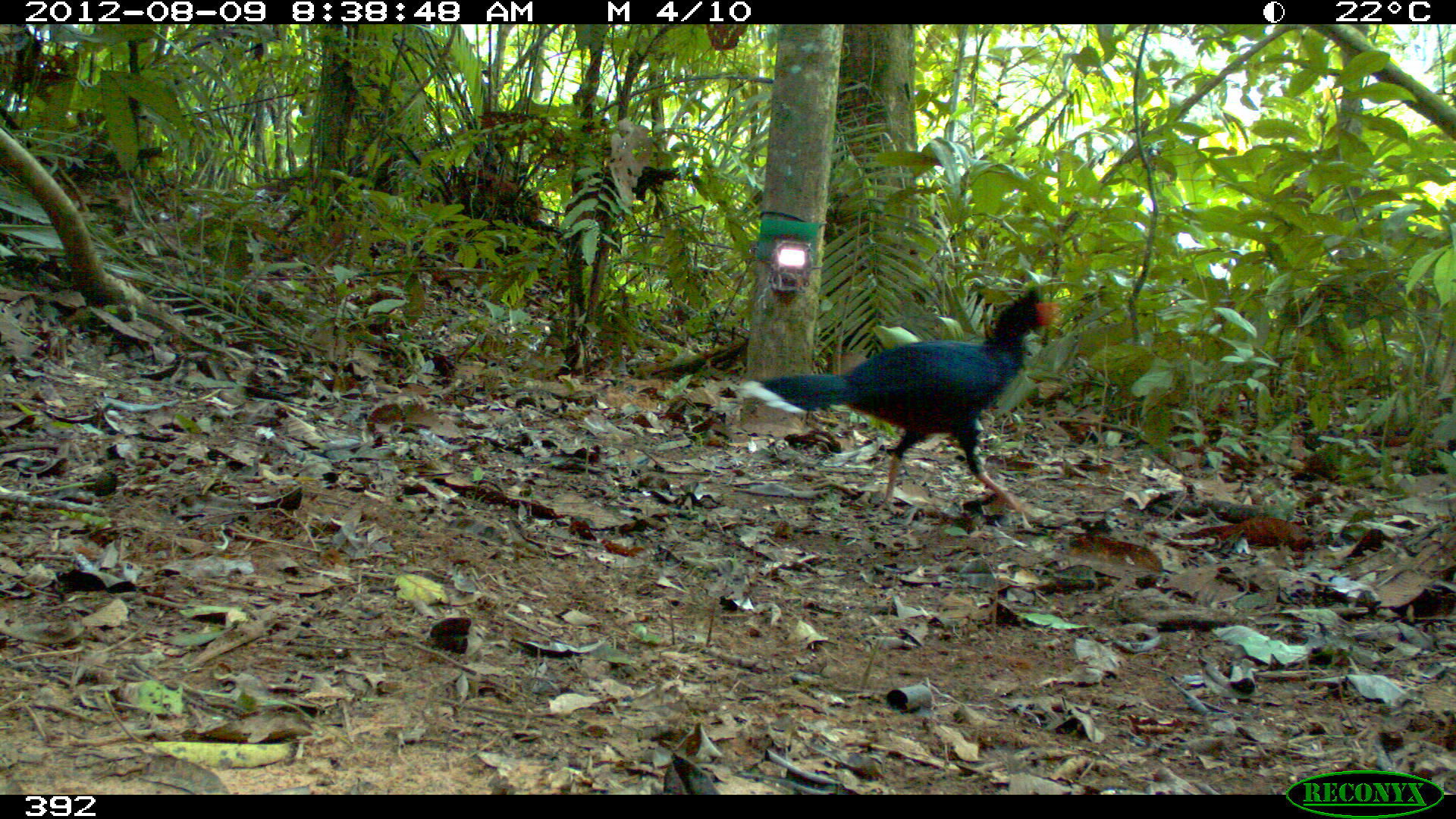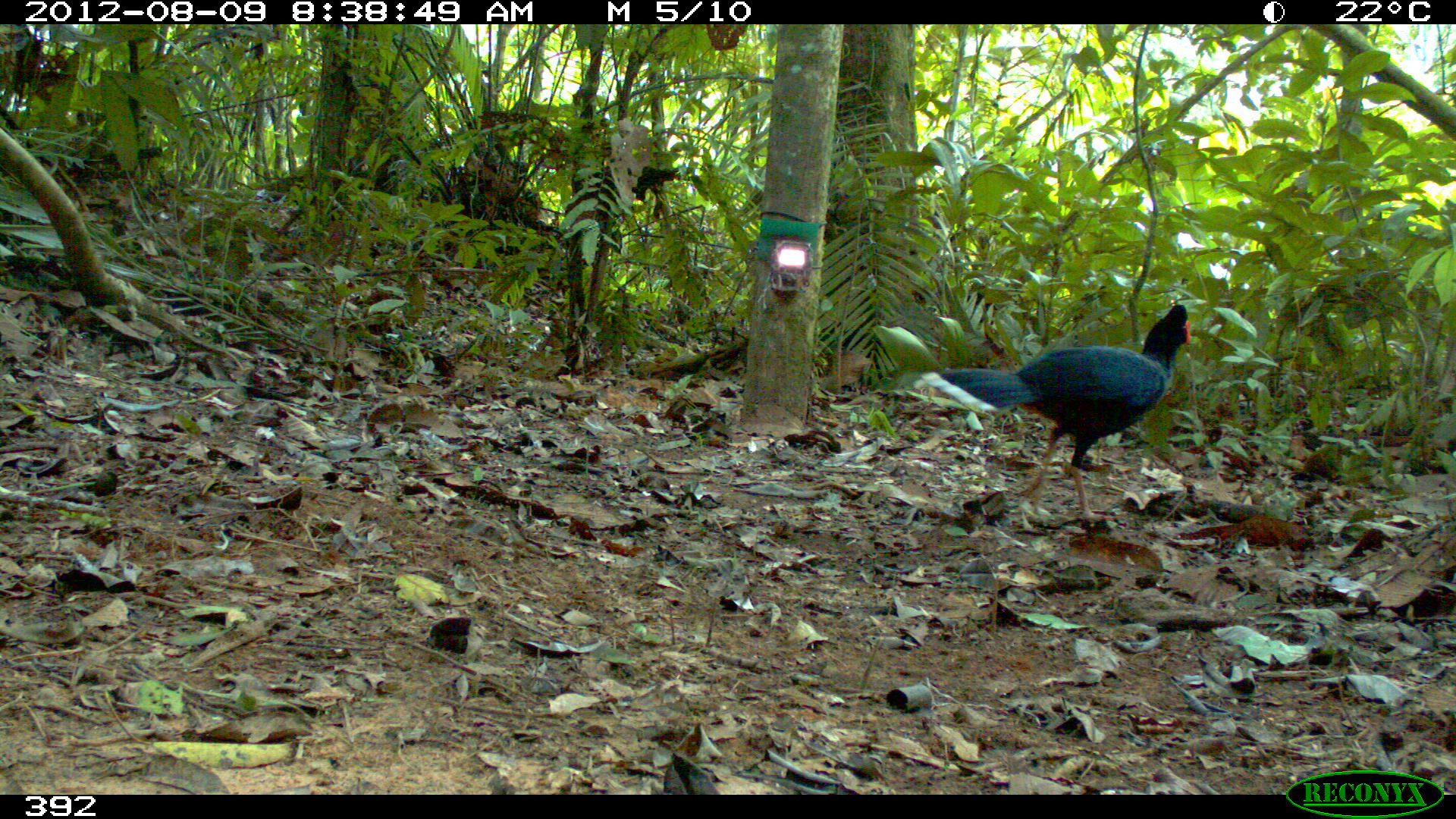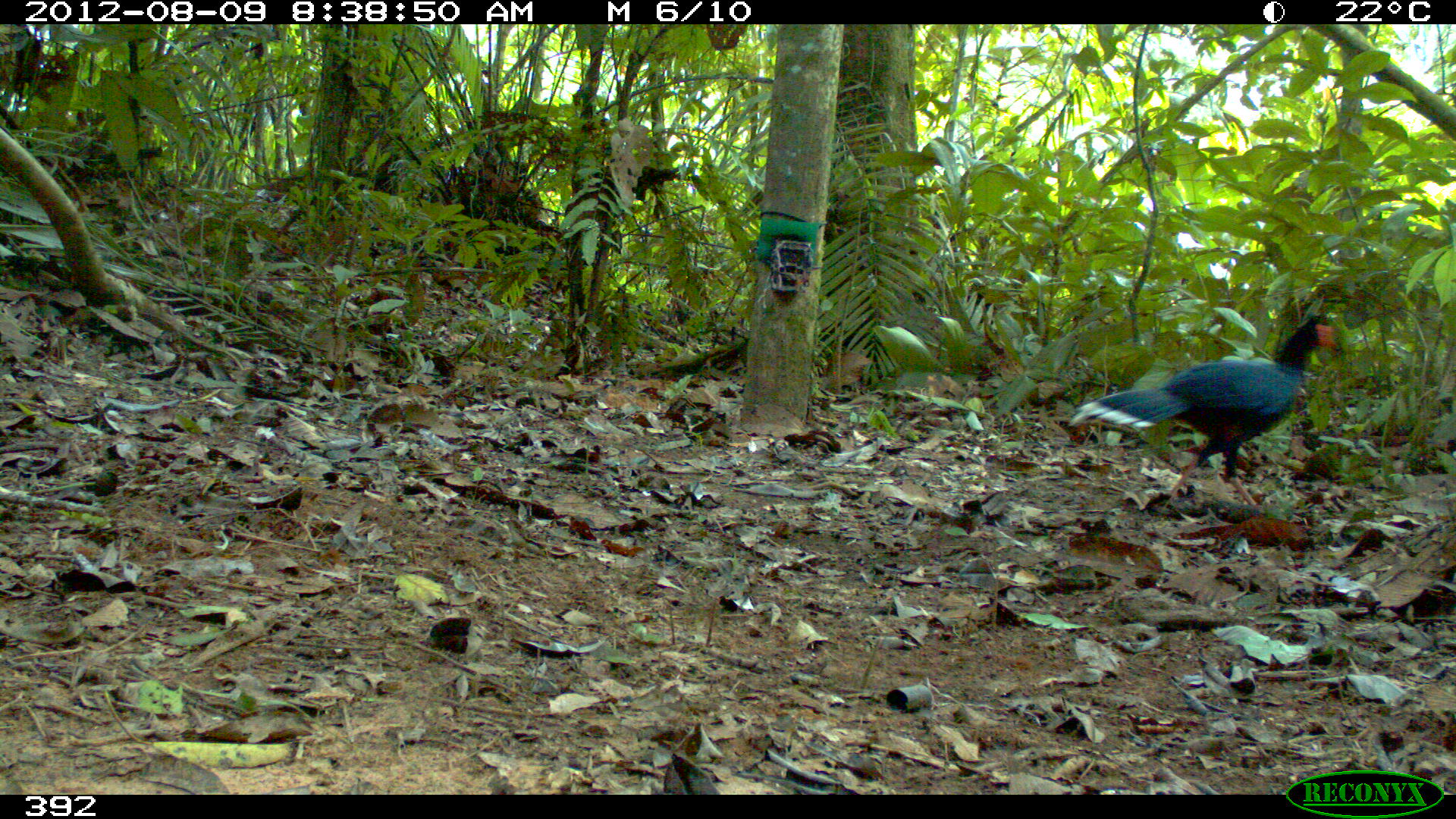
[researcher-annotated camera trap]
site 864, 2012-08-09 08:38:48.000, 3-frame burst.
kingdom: Animalia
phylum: Chordata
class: Aves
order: Galliformes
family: Cracidae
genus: Mitu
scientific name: Mitu tuberosum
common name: razor-billed curassow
Mitu tuberosum (razor-billed curassow).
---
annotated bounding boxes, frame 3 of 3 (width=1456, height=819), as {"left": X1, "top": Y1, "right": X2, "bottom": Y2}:
mitu tuberosum: {"left": 1069, "top": 311, "right": 1337, "bottom": 513}